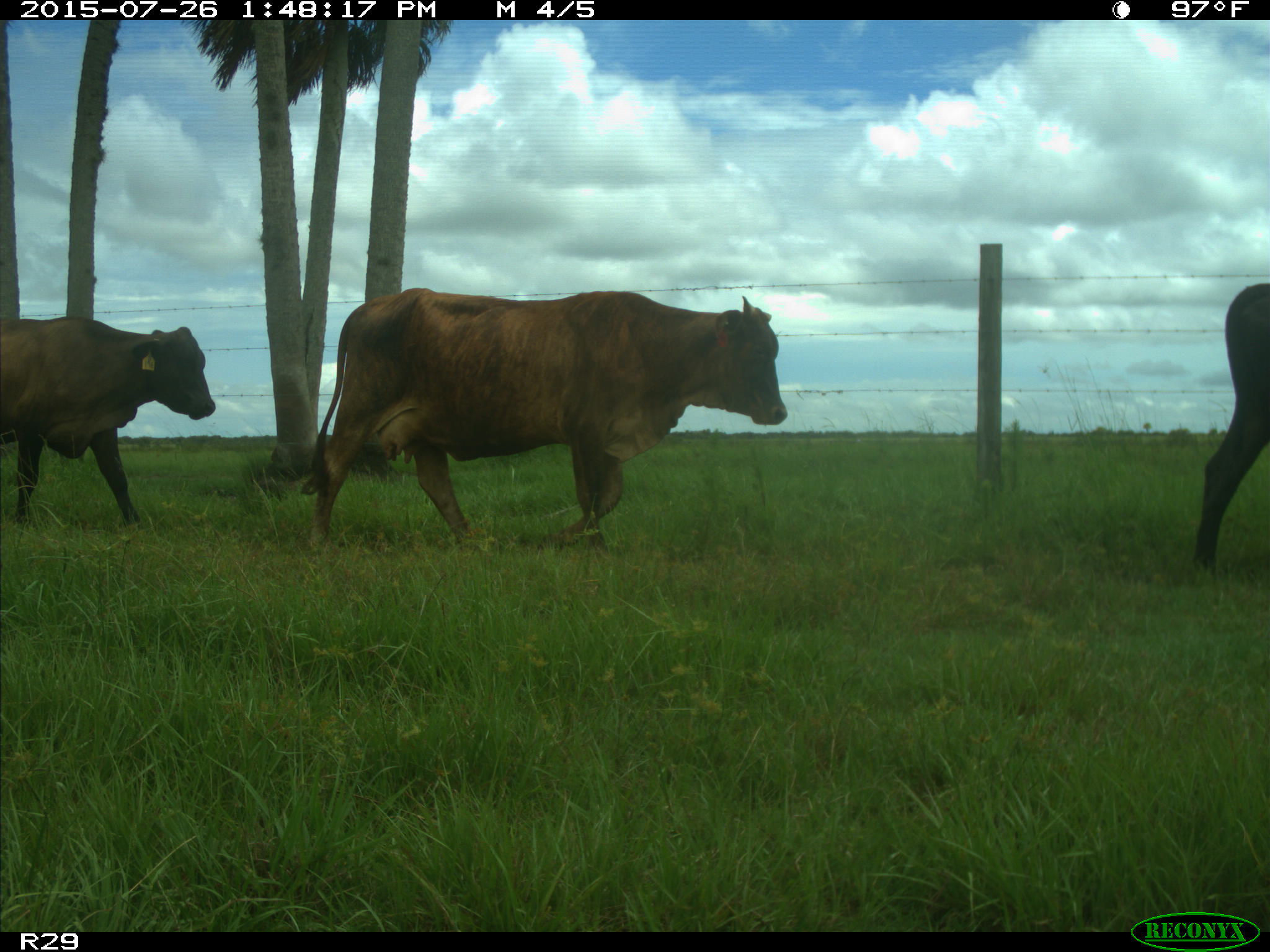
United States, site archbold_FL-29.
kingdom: Animalia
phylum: Chordata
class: Mammalia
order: Artiodactyla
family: Bovidae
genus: Bos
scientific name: Bos taurus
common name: domestic cow